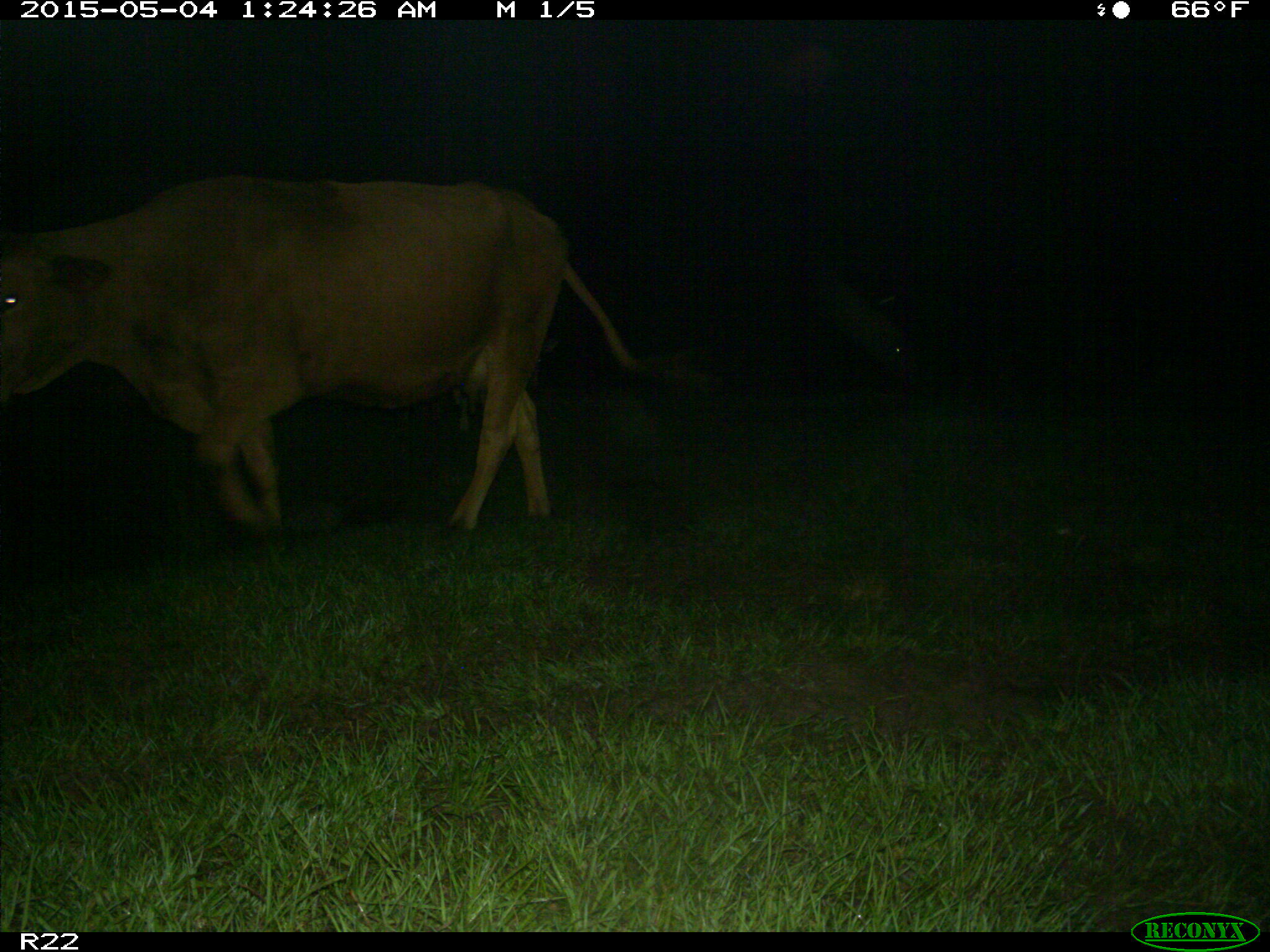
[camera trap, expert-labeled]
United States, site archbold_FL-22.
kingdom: Animalia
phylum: Chordata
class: Mammalia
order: Artiodactyla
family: Bovidae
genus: Bos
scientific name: Bos taurus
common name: domestic cow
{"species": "Bos taurus (domestic cow)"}